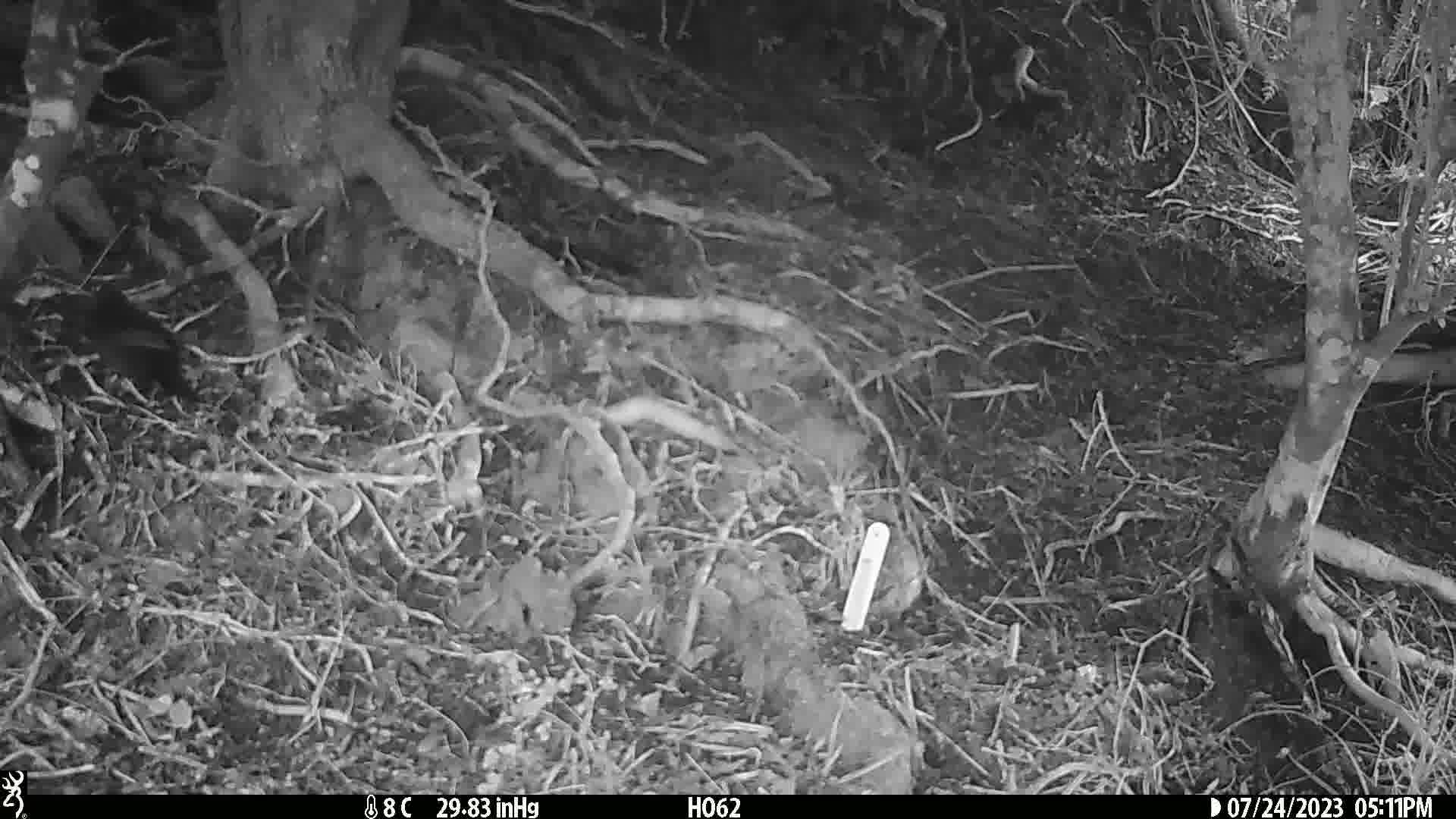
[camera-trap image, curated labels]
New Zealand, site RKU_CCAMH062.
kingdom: Animalia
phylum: Chordata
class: Aves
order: Passeriformes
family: Turdidae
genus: Turdus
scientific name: Turdus merula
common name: eurasian blackbird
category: blackbird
Blackbird (eurasian blackbird) (Turdus merula).